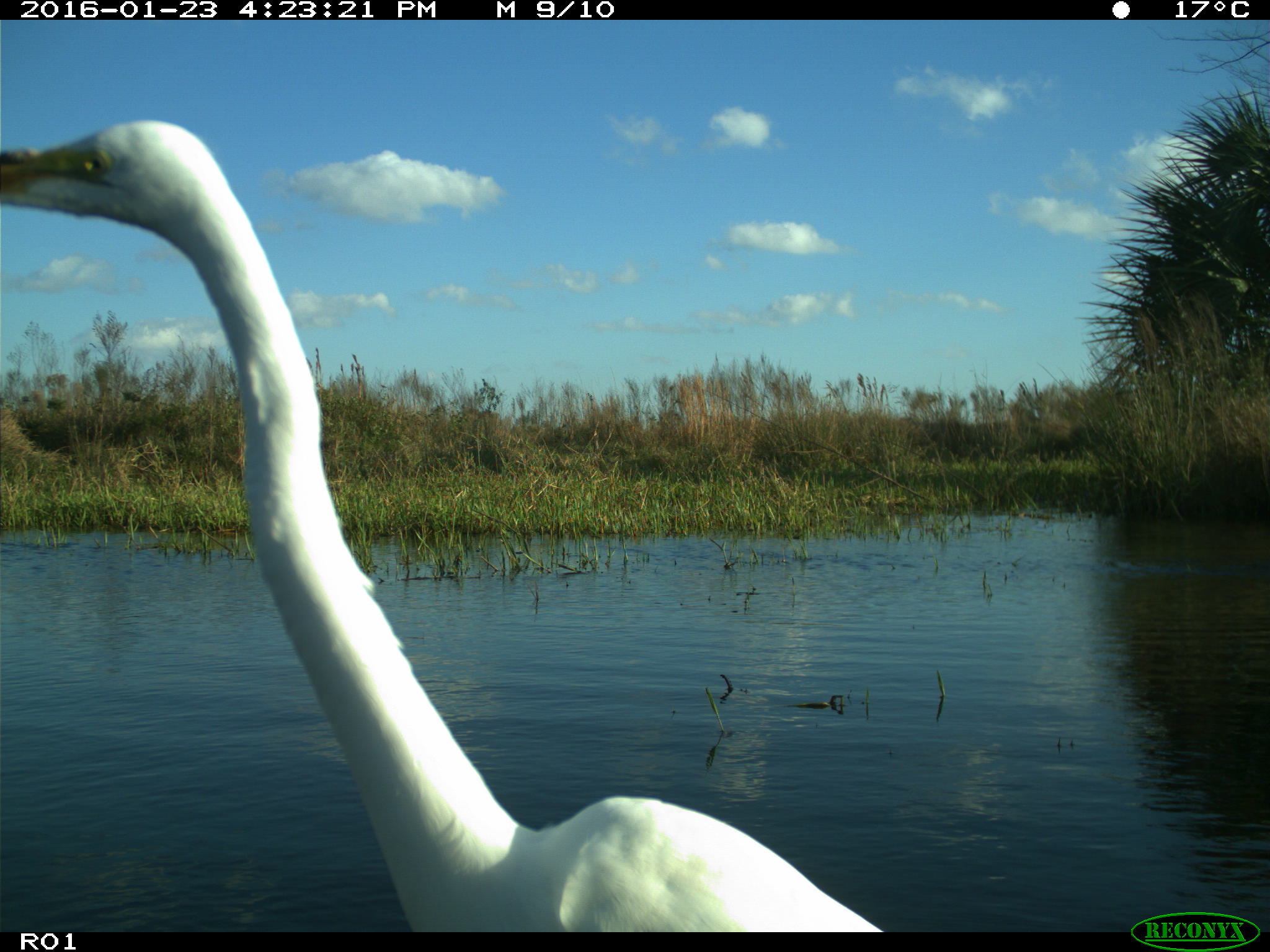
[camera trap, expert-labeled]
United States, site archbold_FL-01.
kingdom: Animalia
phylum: Chordata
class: Aves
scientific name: Aves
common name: birds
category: unidentified bird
Unidentified bird (birds) (Aves).